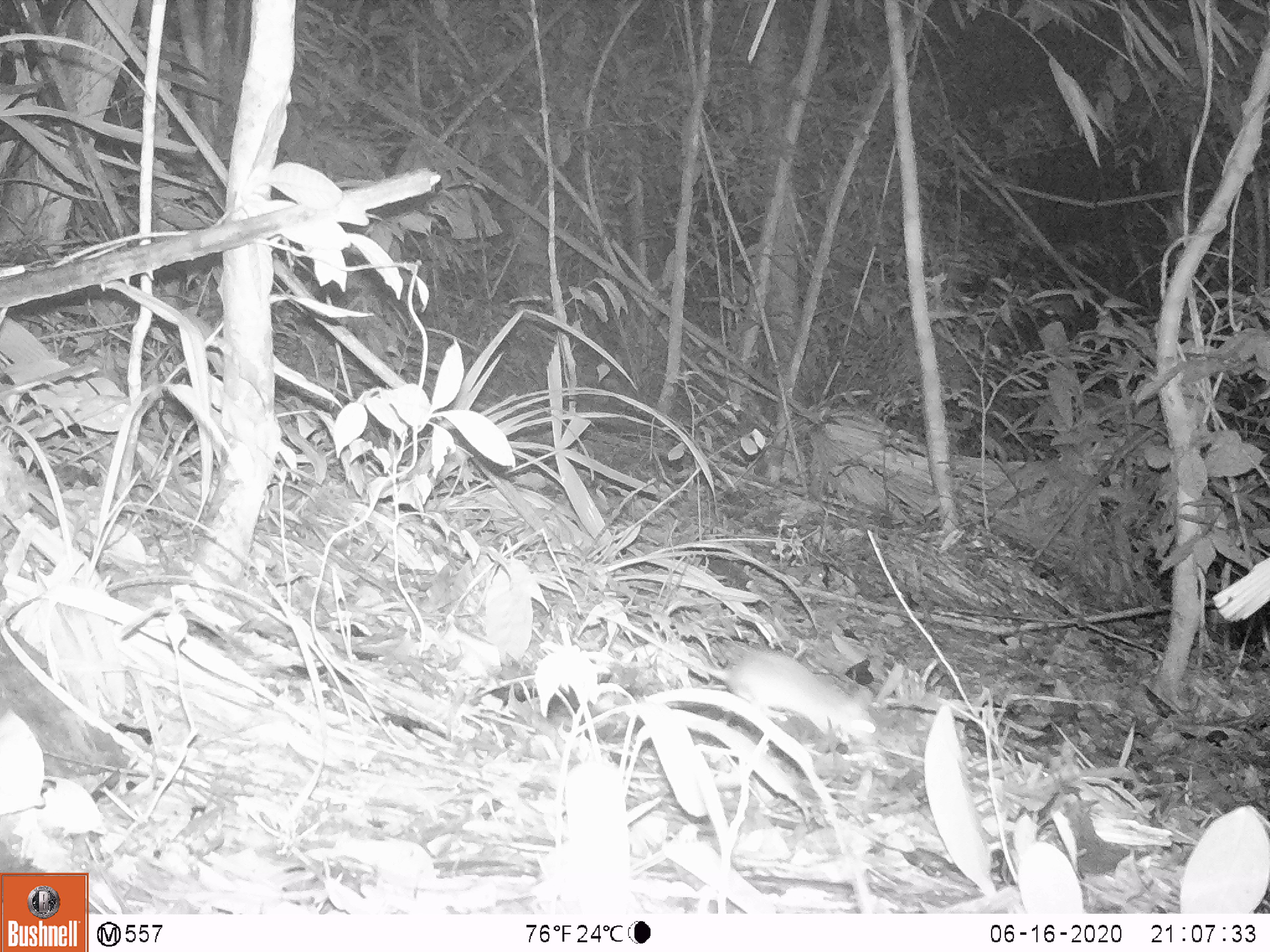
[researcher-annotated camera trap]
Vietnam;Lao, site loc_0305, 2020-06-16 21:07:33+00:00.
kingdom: Animalia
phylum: Chordata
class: Mammalia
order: Rodentia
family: Muridae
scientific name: Muridae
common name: old-world mice and rats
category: unidentified murid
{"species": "unidentified murid (old-world mice and rats) (Muridae)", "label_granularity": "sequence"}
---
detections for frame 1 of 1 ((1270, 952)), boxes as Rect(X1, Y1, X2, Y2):
unidentified murid: Rect(586, 611, 880, 746)